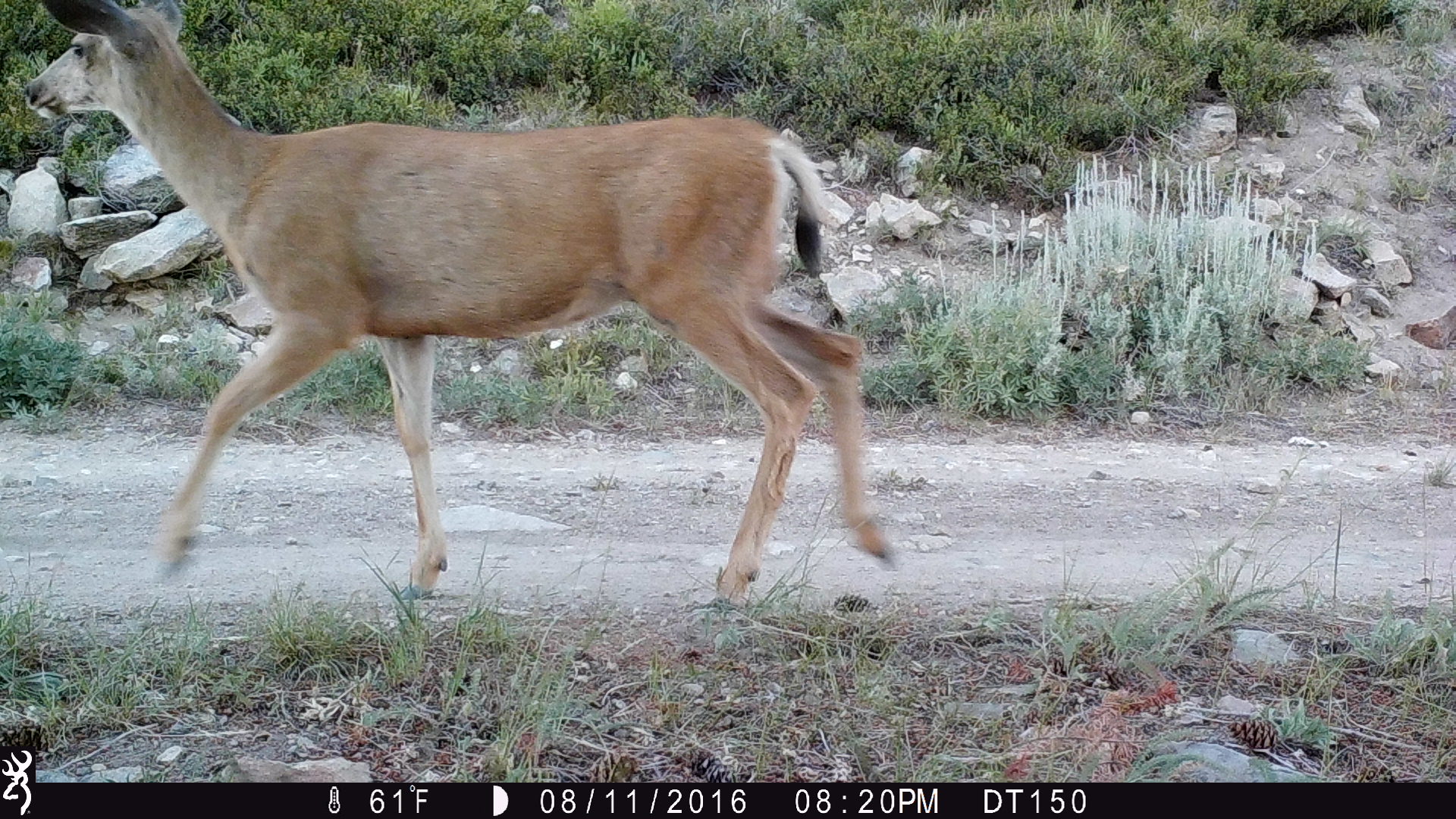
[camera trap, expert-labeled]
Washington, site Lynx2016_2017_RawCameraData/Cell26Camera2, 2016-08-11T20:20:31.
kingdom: Animalia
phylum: Chordata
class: Mammalia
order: Artiodactyla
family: Cervidae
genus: Odocoileus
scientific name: Odocoileus hemionus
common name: mule deer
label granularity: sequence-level